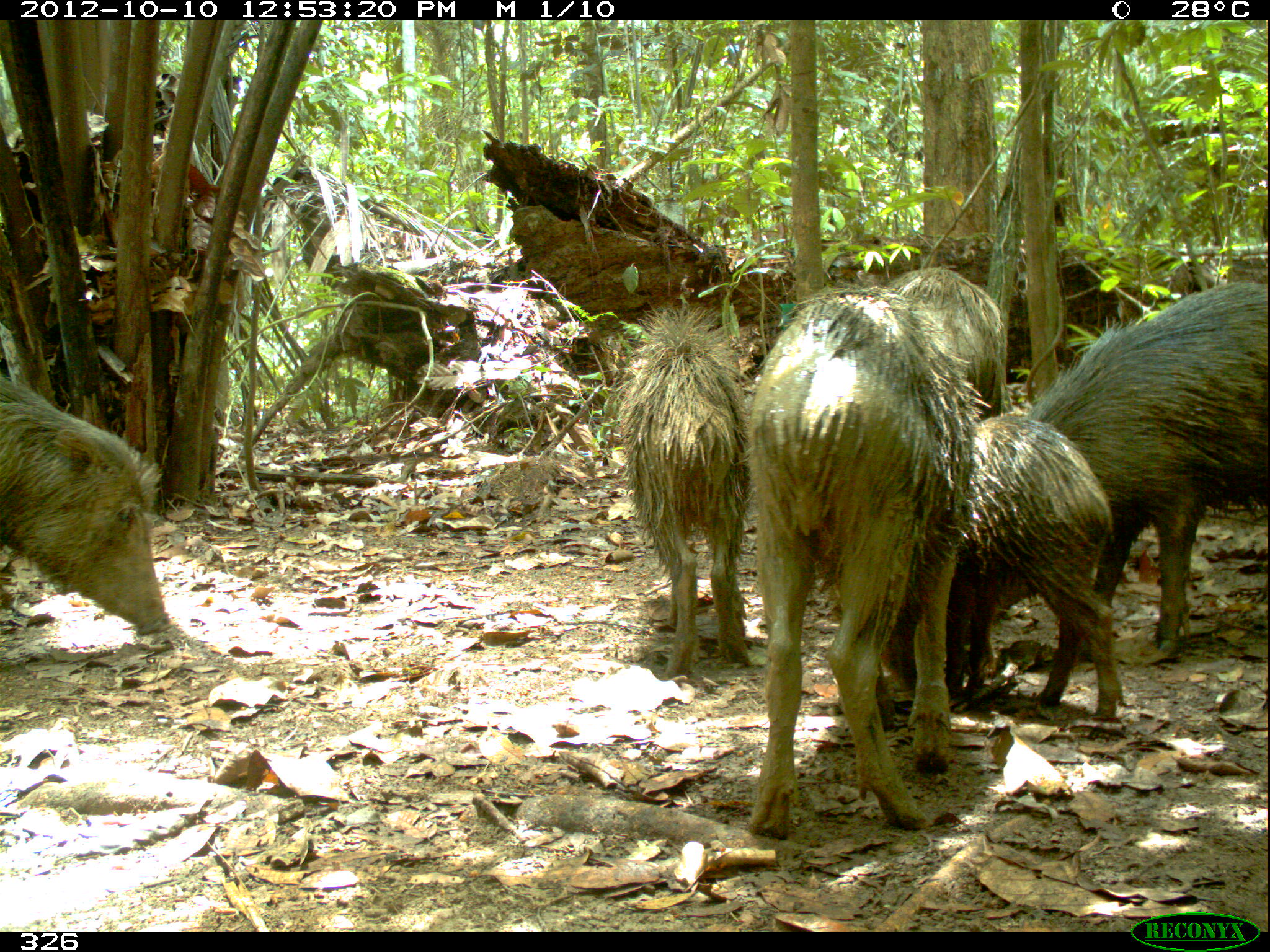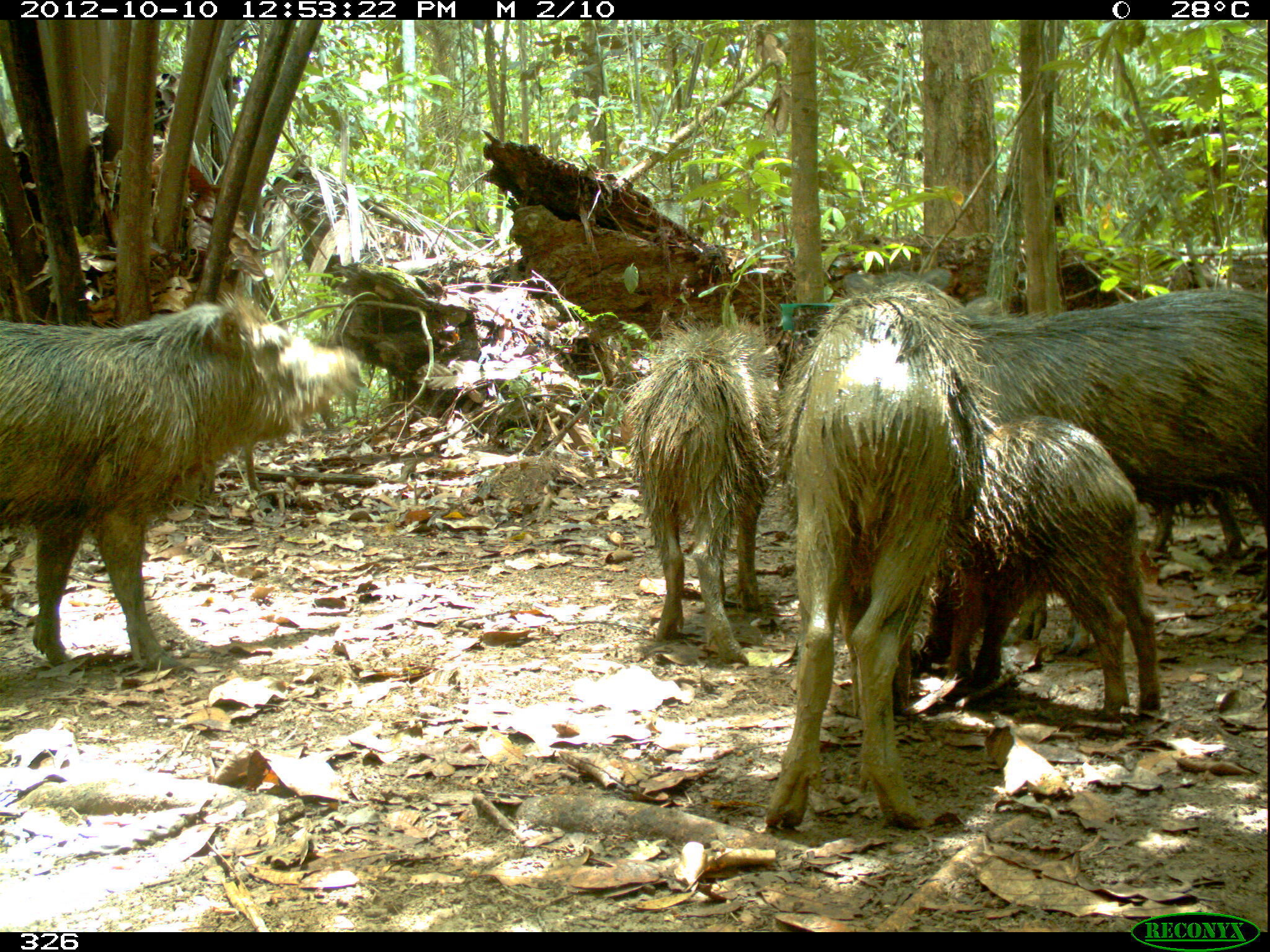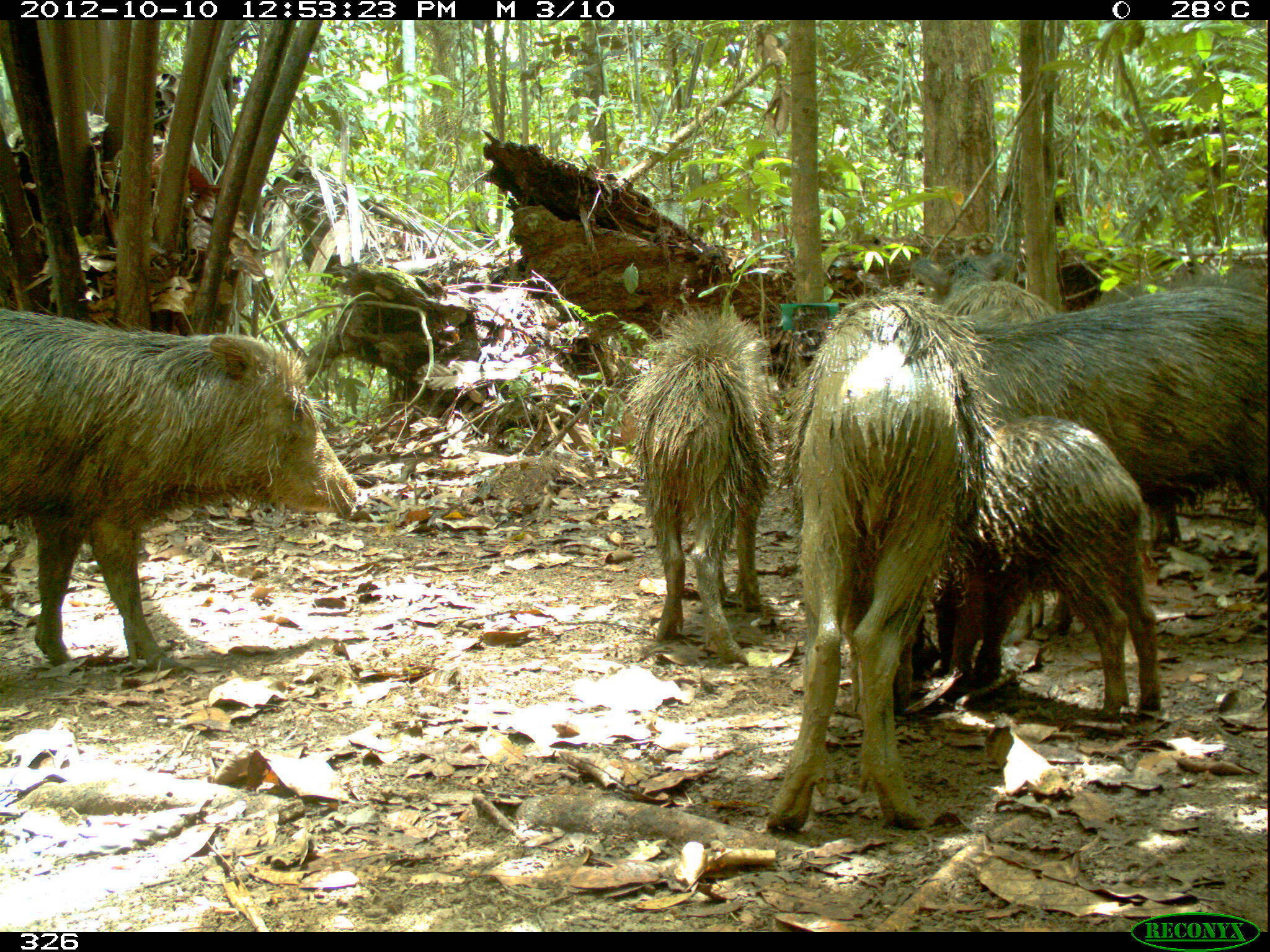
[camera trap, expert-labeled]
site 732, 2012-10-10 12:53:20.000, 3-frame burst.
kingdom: Animalia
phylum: Chordata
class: Mammalia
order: Artiodactyla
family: Tayassuidae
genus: Tayassu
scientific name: Tayassu pecari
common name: white-lipped peccary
Tayassu pecari (white-lipped peccary).